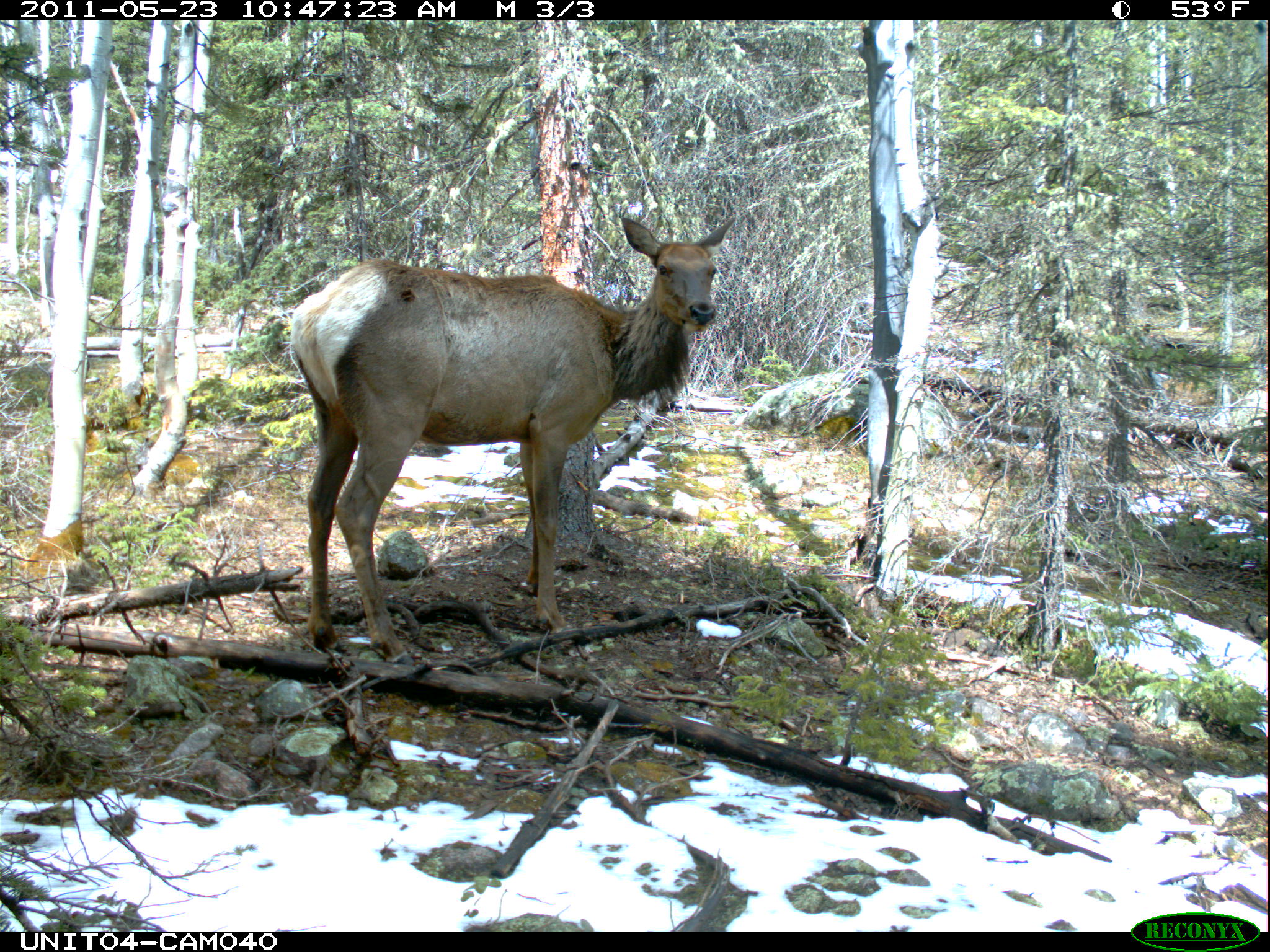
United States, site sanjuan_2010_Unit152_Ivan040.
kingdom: Animalia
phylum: Chordata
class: Mammalia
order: Artiodactyla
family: Cervidae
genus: Cervus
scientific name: Cervus elaphus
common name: red deer